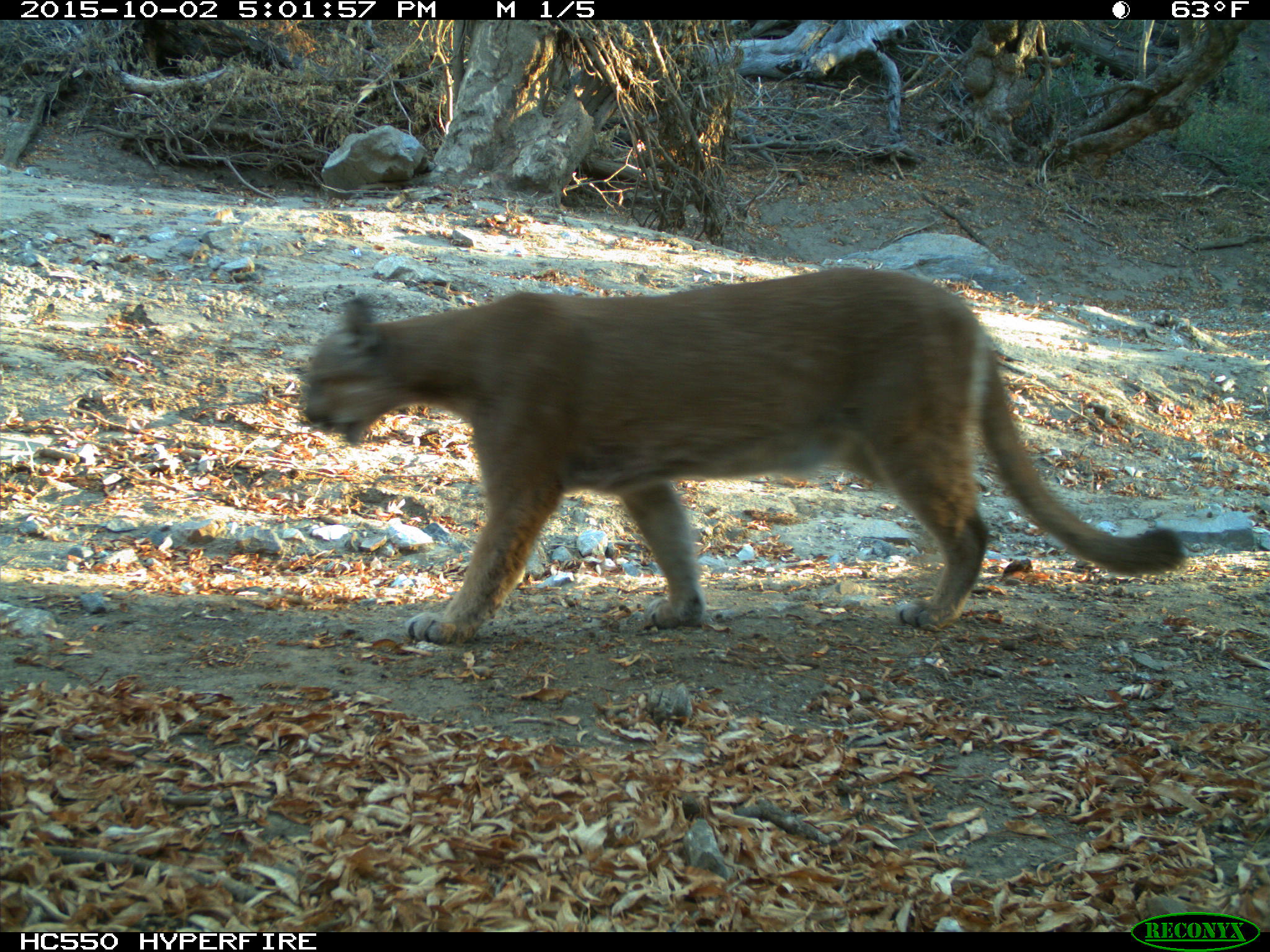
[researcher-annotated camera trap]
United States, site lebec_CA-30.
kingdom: Animalia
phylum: Chordata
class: Mammalia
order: Carnivora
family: Felidae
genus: Puma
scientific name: Puma concolor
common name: mountain lion